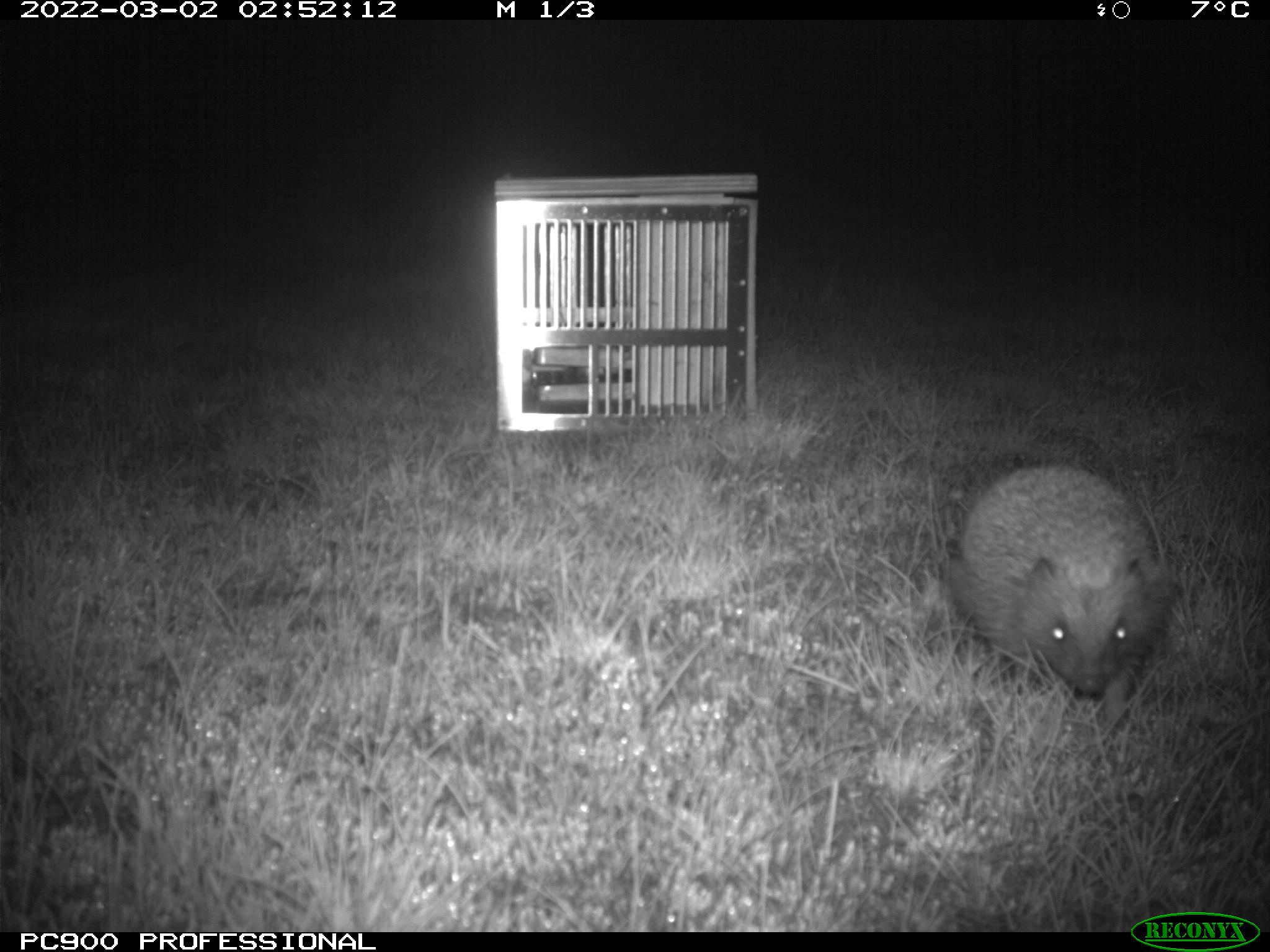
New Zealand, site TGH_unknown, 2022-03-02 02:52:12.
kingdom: Animalia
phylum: Chordata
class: Mammalia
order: Eulipotyphla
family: Erinaceidae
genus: Erinaceus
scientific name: Erinaceus europaeus europaeus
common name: european hedgehog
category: hedgehog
Hedgehog (european hedgehog) (Erinaceus europaeus europaeus).